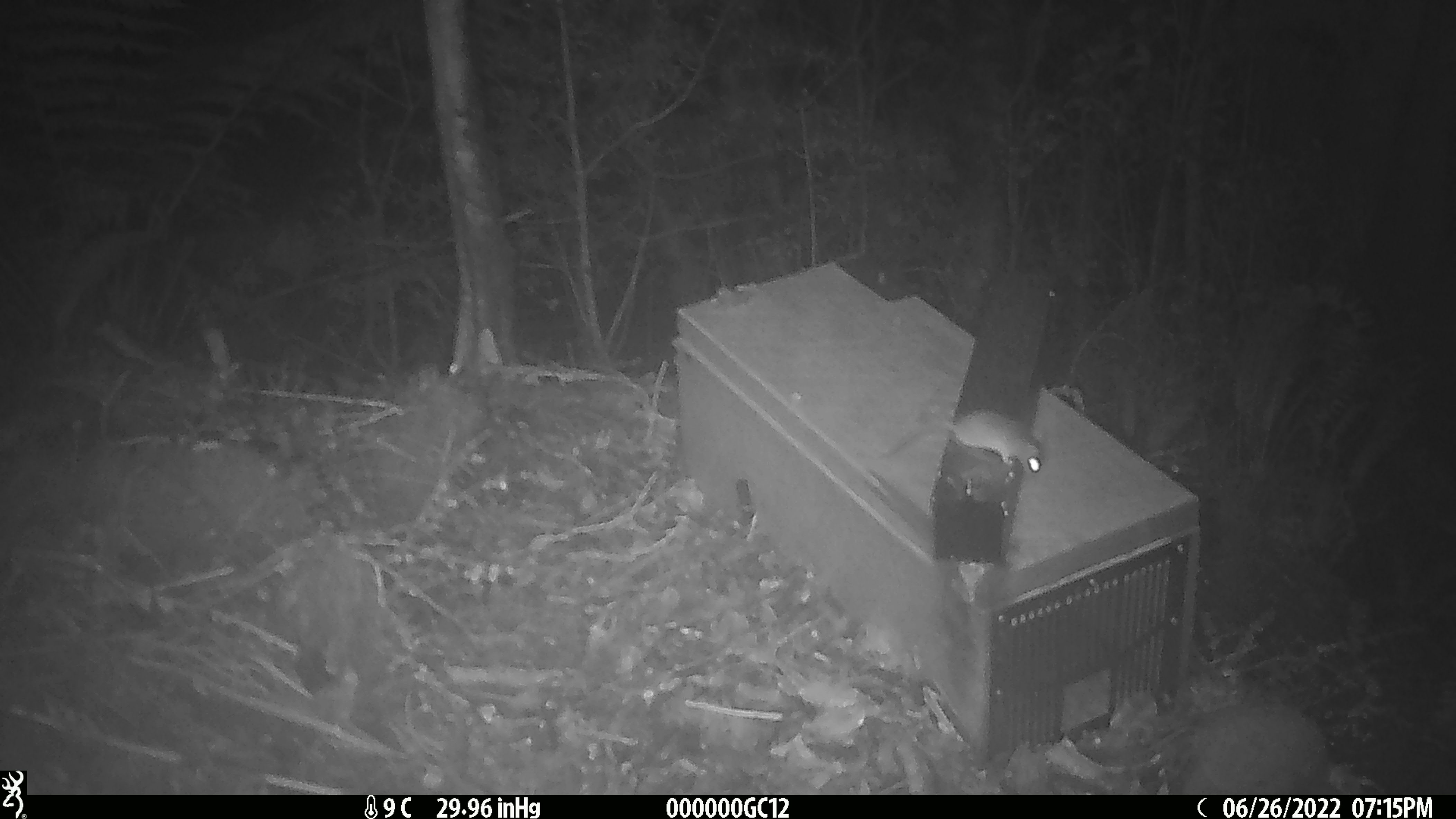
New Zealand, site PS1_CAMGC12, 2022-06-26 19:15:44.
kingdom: Animalia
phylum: Chordata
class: Mammalia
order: Rodentia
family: Muridae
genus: Mus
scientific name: Mus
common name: mouse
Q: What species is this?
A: Mouse (Mus).